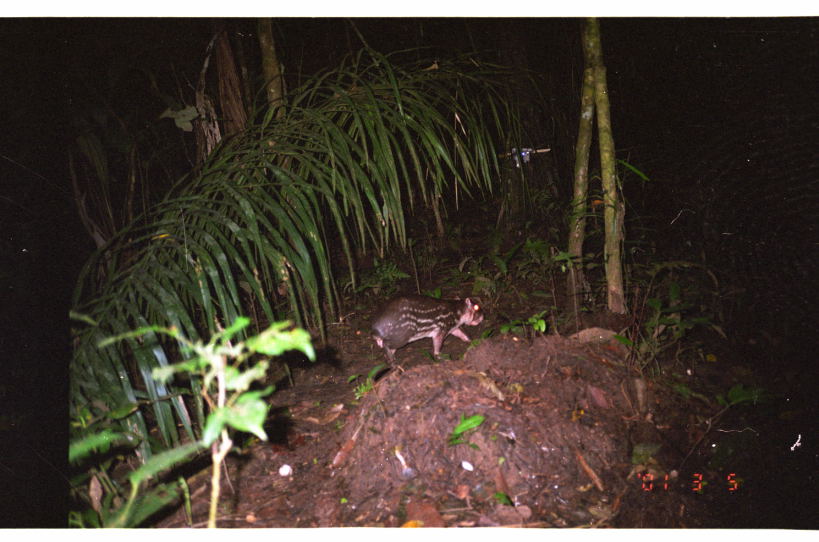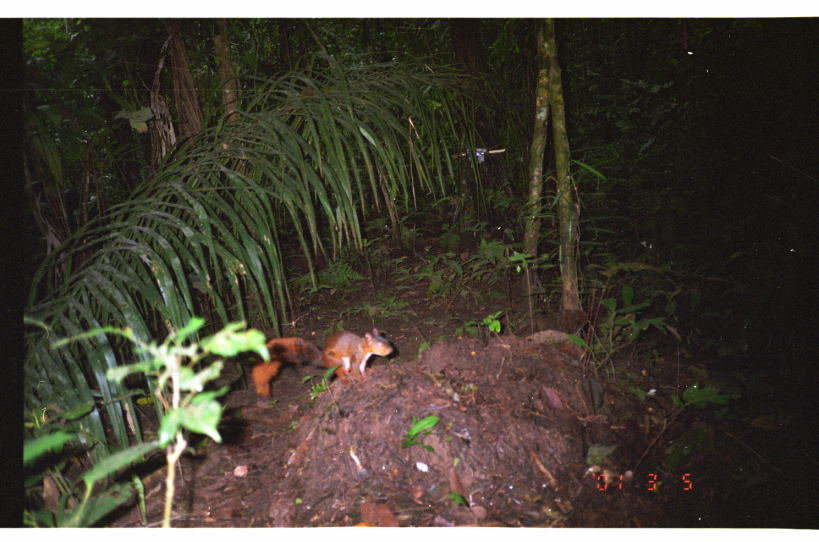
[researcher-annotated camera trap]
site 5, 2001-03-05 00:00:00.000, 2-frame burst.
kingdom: Animalia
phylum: Chordata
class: Mammalia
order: Rodentia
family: Cuniculidae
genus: Cuniculus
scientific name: Cuniculus paca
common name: spotted paca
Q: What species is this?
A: Cuniculus paca (spotted paca).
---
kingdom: Animalia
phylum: Chordata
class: Mammalia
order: Rodentia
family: Sciuridae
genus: Sciurus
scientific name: Sciurus spadiceus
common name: southern amazon red squirrel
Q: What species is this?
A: Sciurus spadiceus (southern amazon red squirrel).